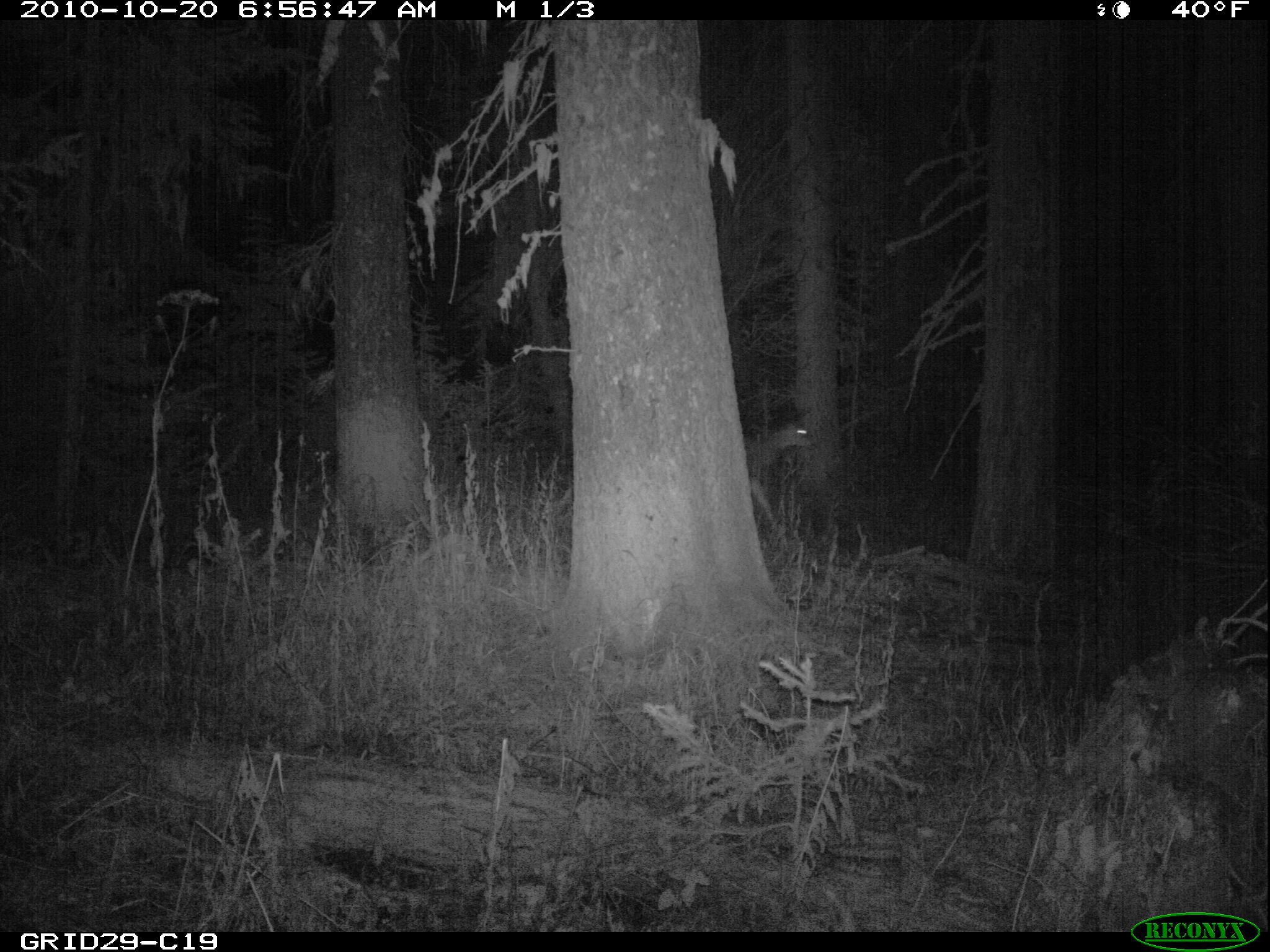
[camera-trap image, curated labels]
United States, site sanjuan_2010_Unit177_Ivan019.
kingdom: Animalia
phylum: Chordata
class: Mammalia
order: Artiodactyla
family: Cervidae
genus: Odocoileus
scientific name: Odocoileus hemionus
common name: mule deer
Odocoileus hemionus (mule deer).